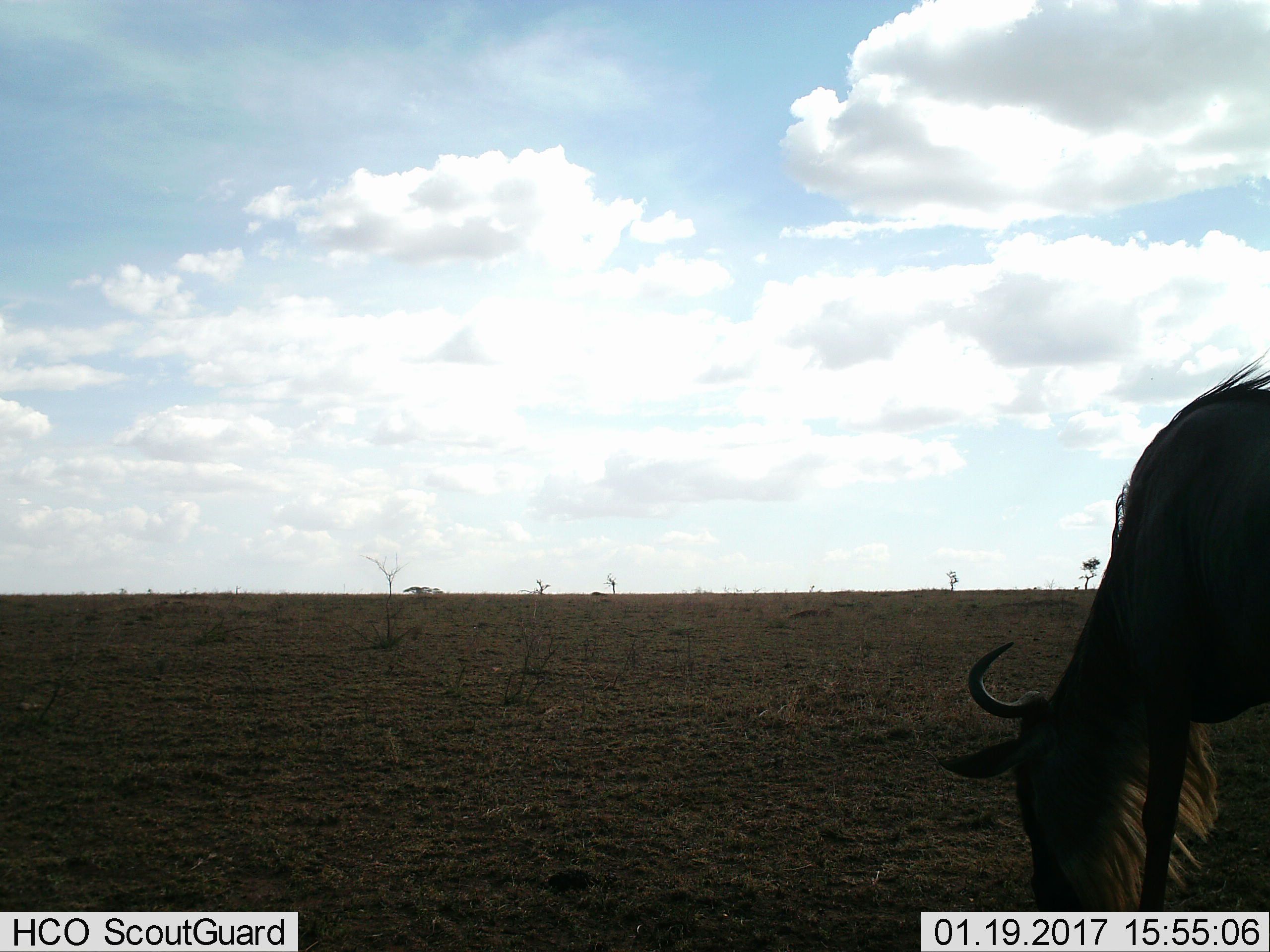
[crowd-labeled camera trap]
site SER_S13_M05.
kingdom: Animalia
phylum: Chordata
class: Mammalia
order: Artiodactyla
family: Bovidae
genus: Connochaetes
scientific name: Connochaetes taurinus taurinus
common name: blue wildebeest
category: wildebeestblue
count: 1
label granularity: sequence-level